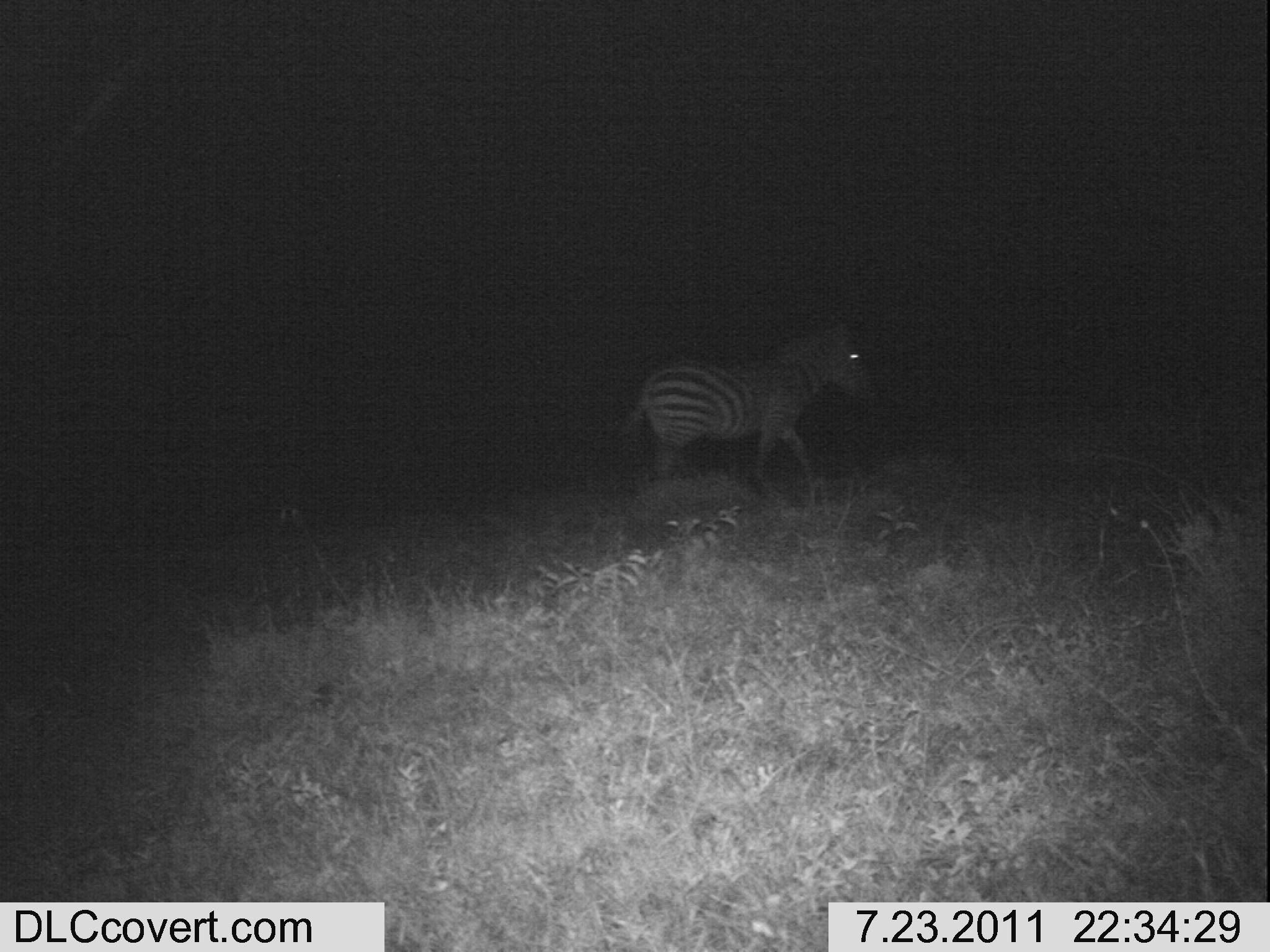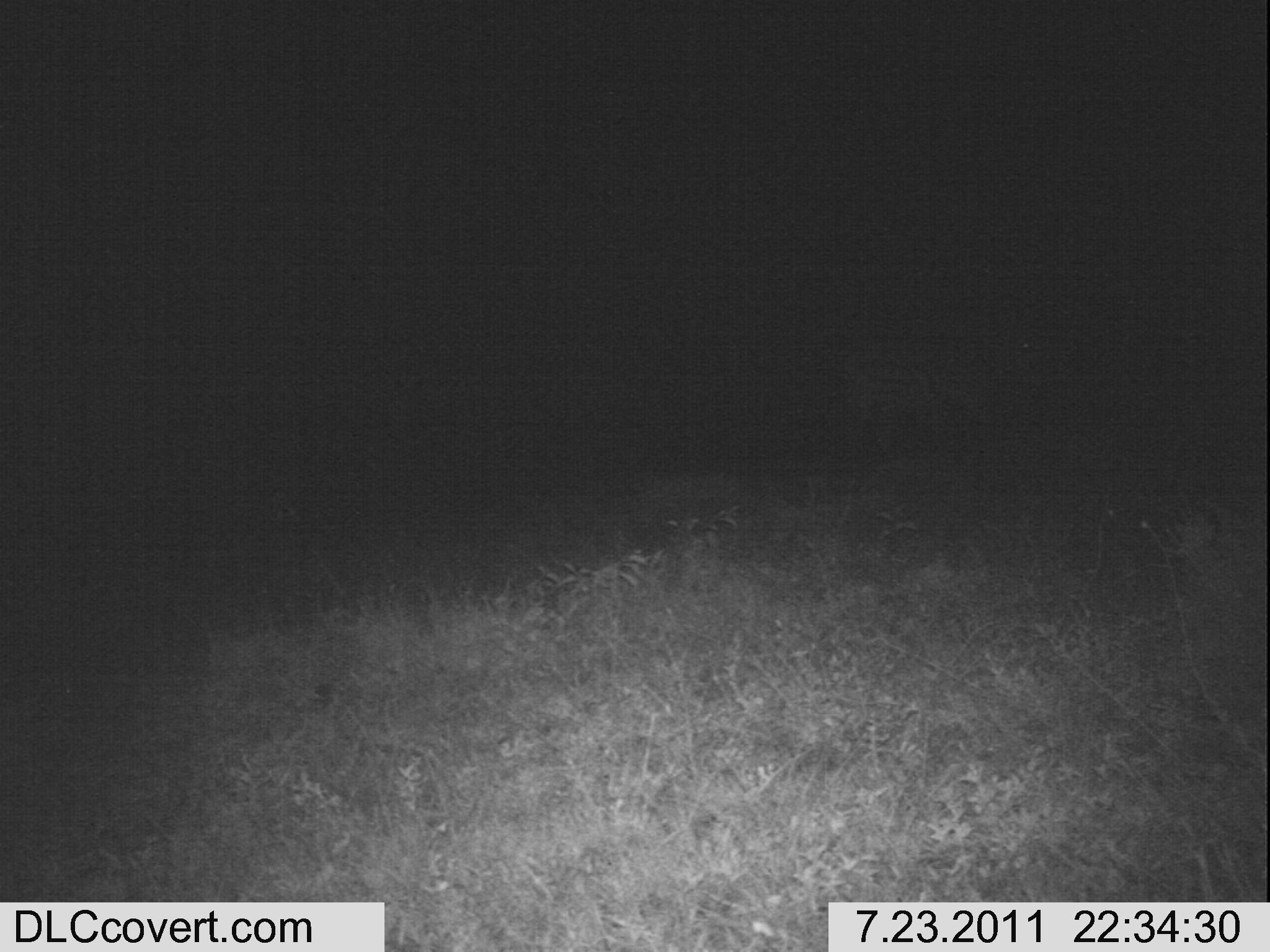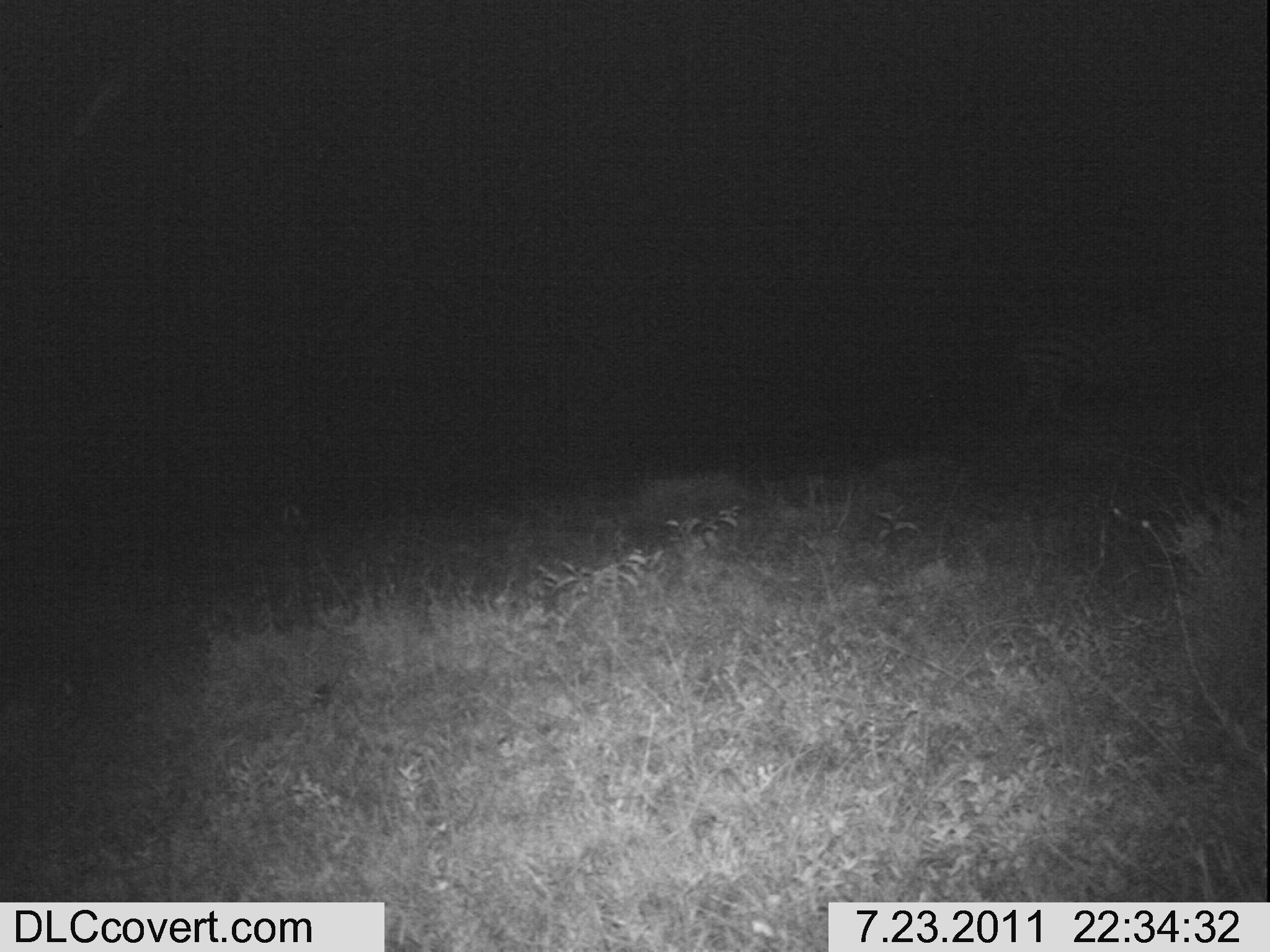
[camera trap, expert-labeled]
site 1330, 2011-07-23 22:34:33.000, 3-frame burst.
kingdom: Animalia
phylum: Chordata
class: Mammalia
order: Perissodactyla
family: Equidae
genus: Equus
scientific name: Equus quagga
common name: plains zebra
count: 1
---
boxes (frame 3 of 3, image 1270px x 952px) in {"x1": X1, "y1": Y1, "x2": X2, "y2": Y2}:
equus quagga: {"x1": 1009, "y1": 310, "x2": 1116, "y2": 431}